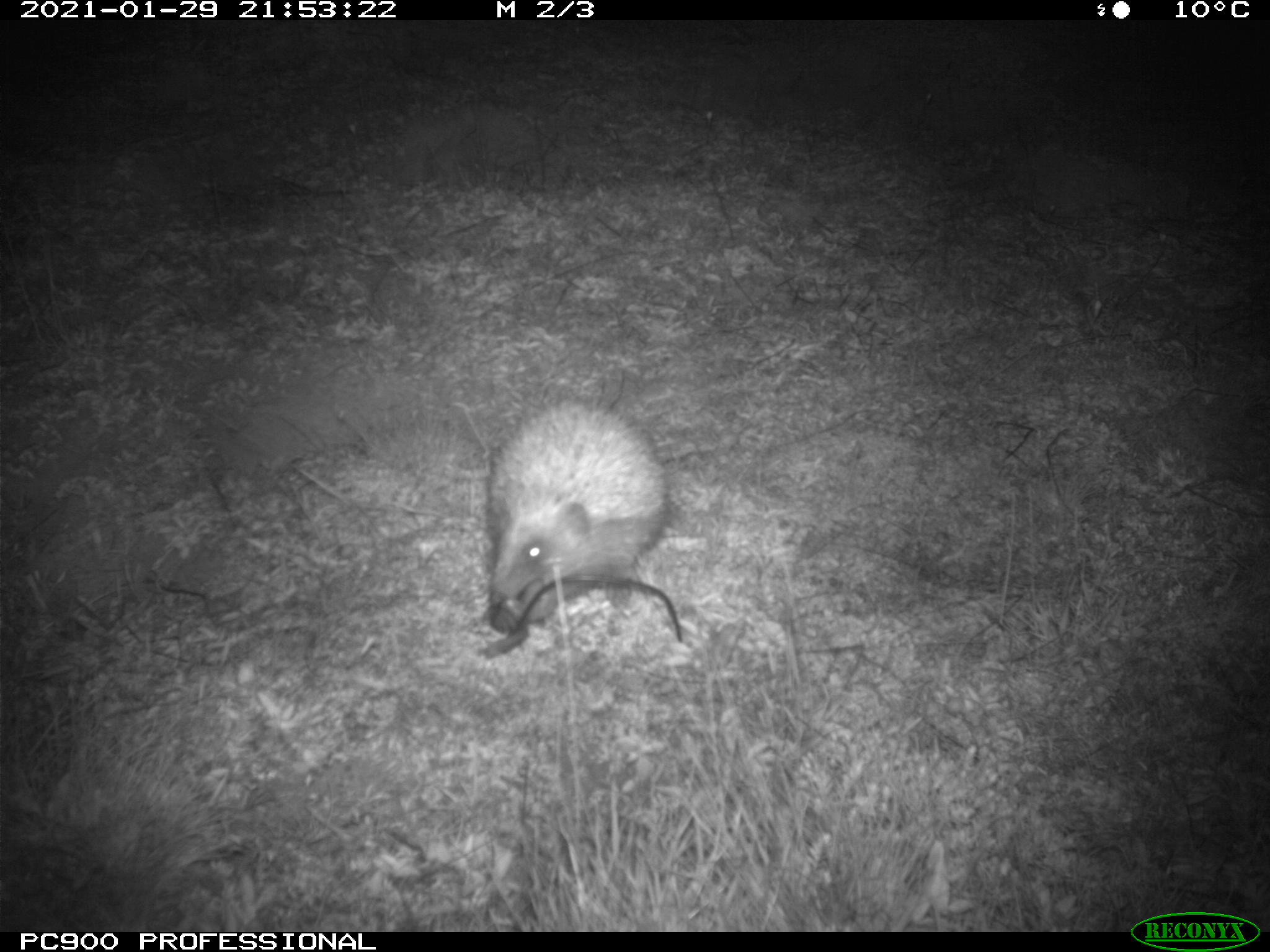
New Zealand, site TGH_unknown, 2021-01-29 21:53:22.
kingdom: Animalia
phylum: Chordata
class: Mammalia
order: Eulipotyphla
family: Erinaceidae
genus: Erinaceus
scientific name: Erinaceus europaeus europaeus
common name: european hedgehog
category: hedgehog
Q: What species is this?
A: Hedgehog (european hedgehog) (Erinaceus europaeus europaeus).